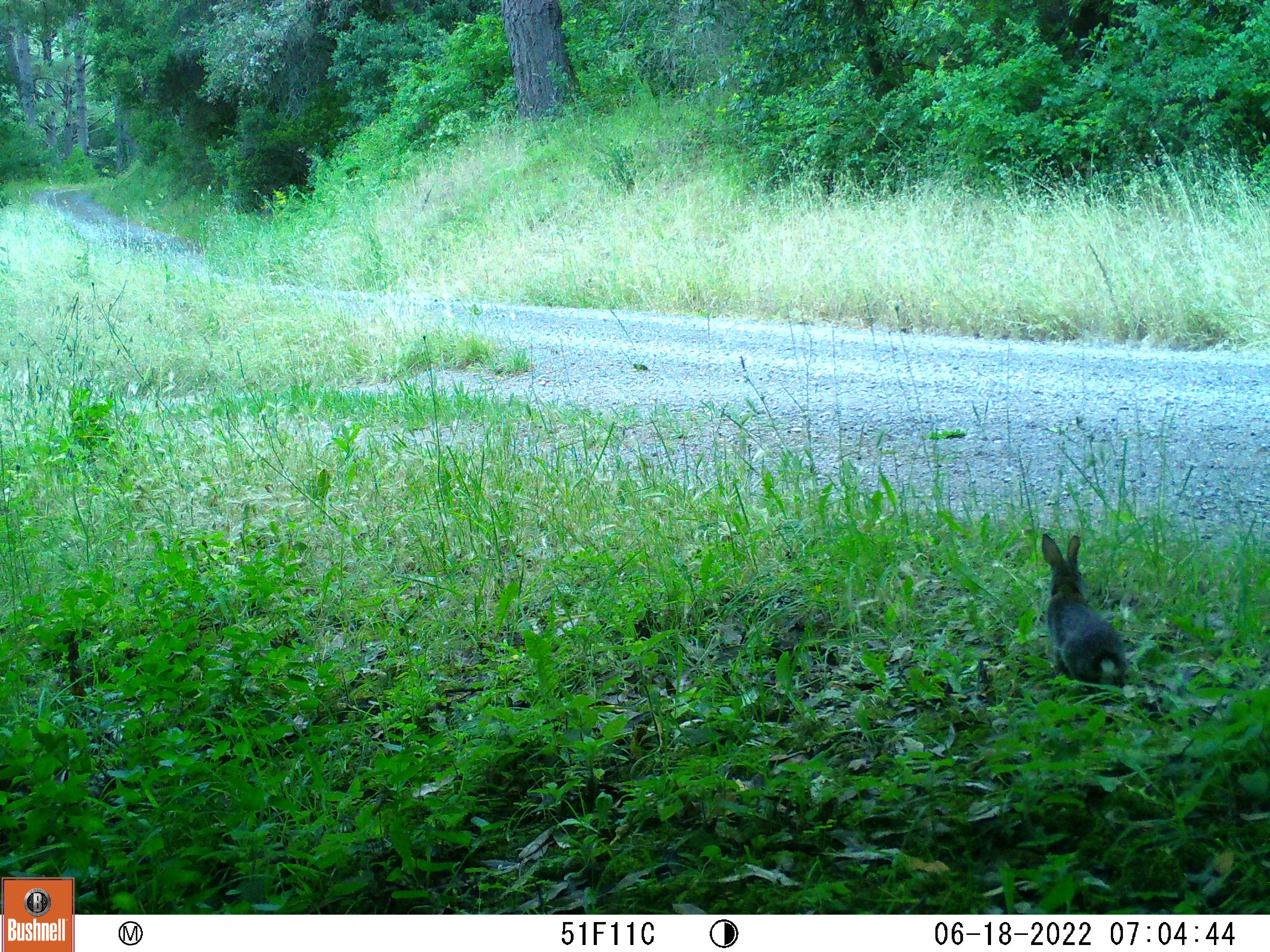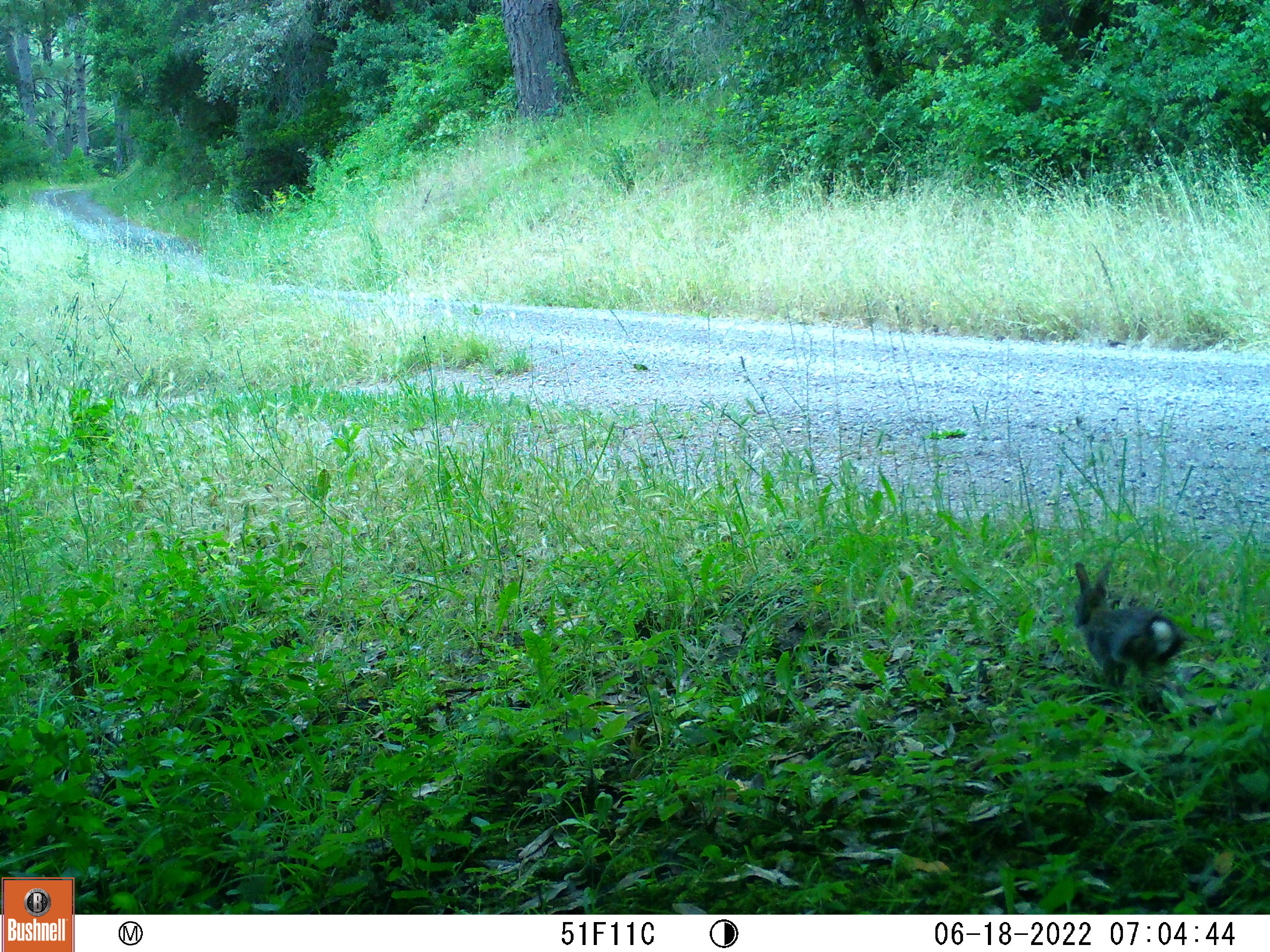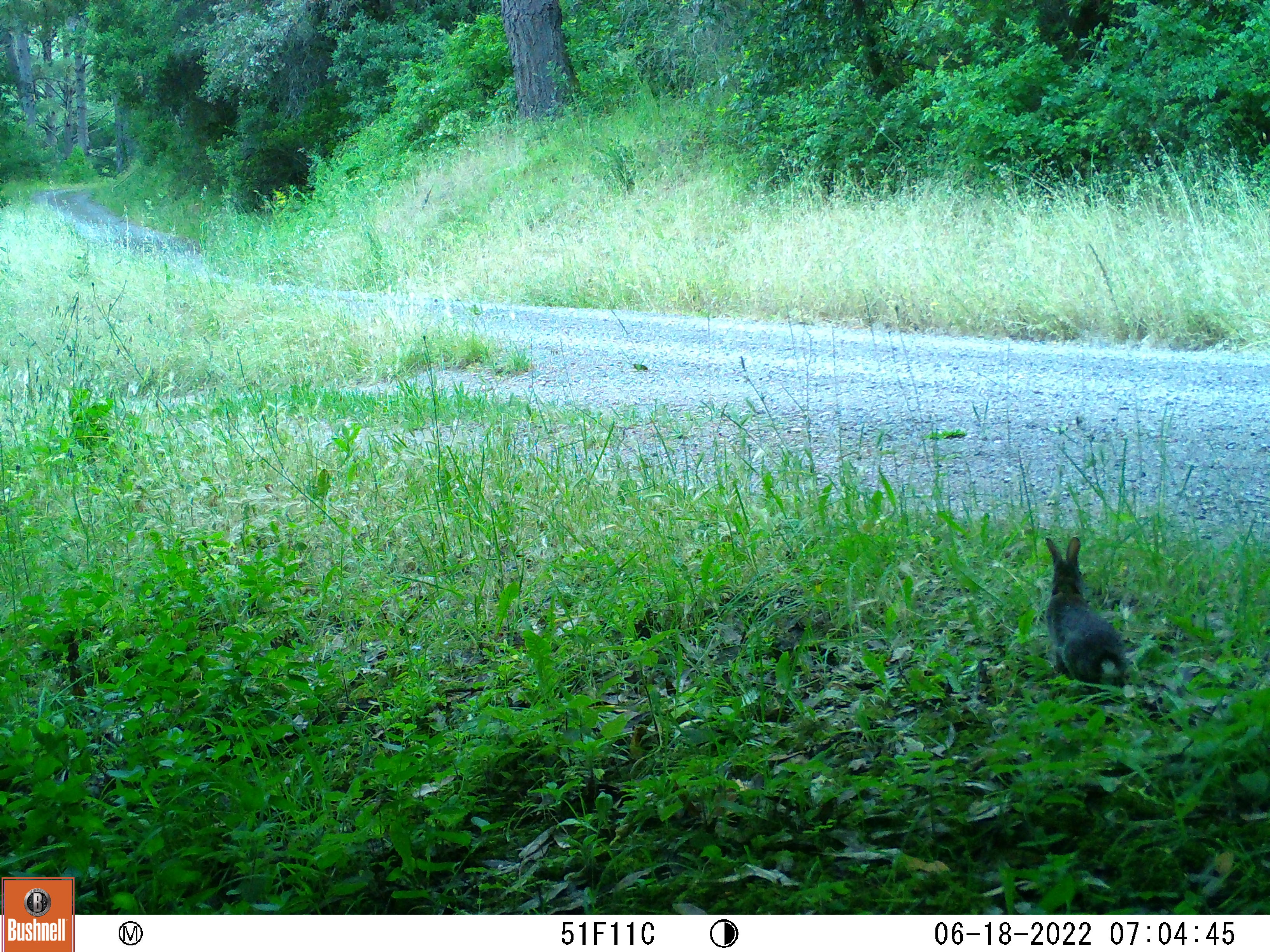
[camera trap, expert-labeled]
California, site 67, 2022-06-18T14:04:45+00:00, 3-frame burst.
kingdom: Animalia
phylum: Chordata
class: Mammalia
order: Lagomorpha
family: Leporidae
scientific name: Leporidae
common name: rabbit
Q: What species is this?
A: Rabbit (Leporidae).